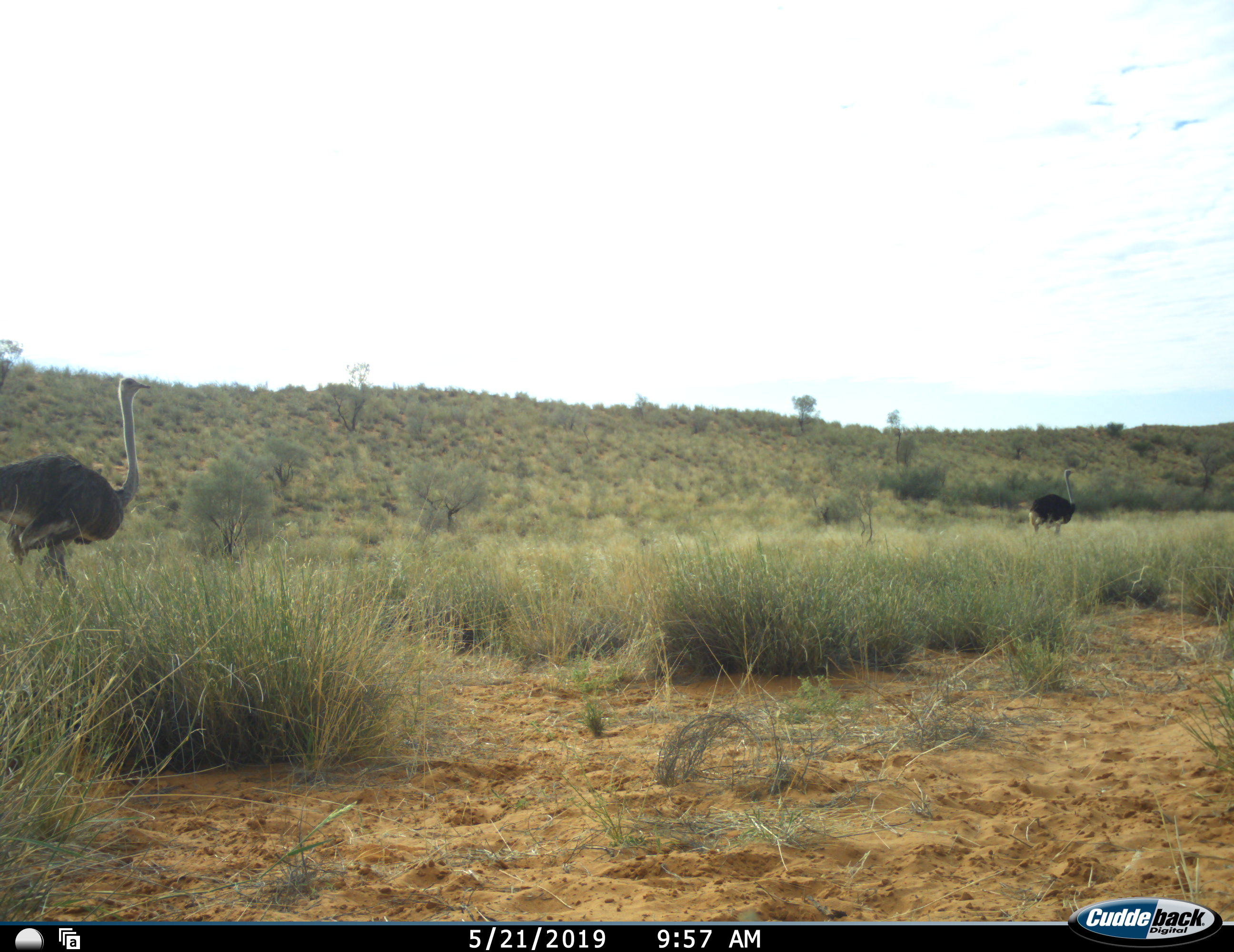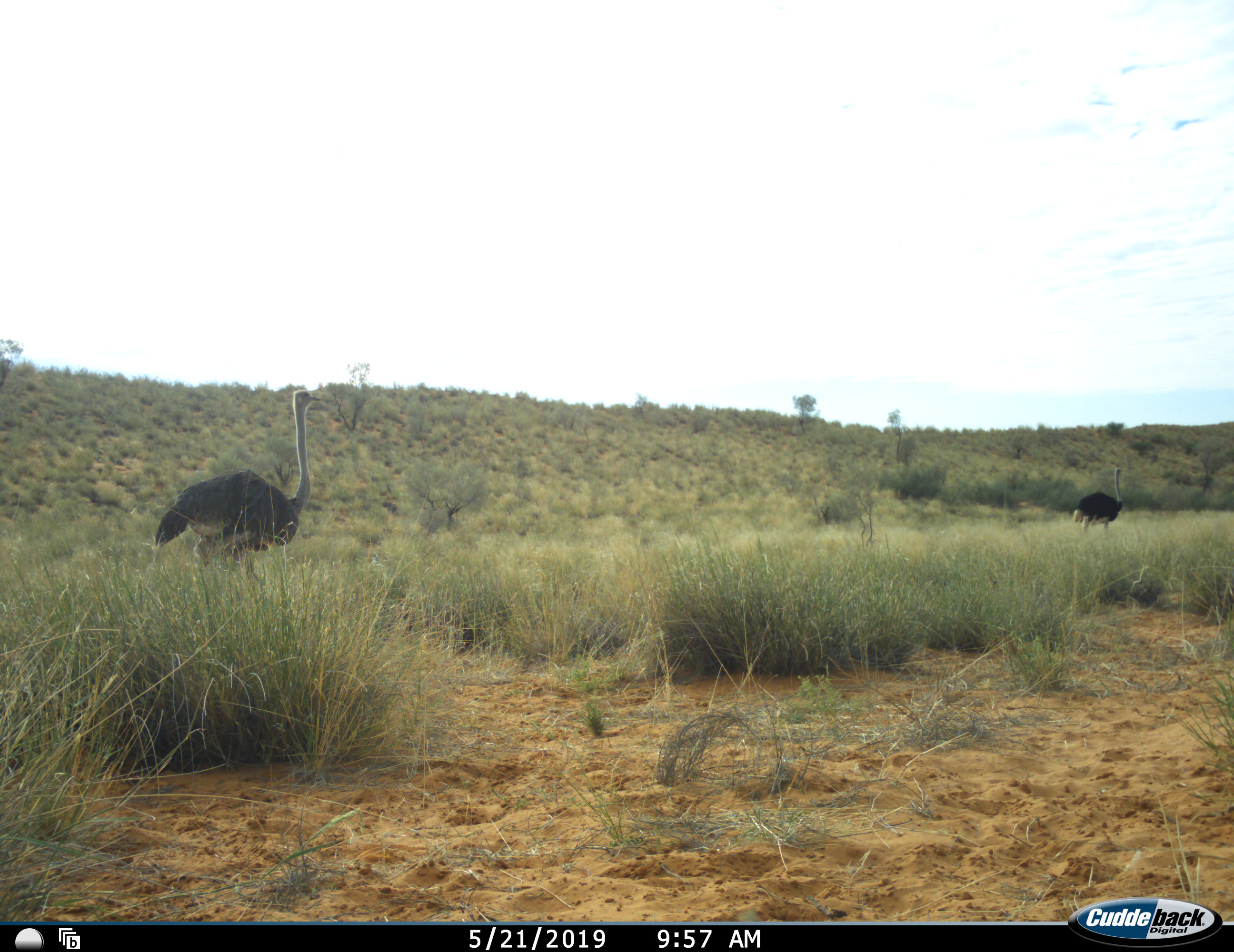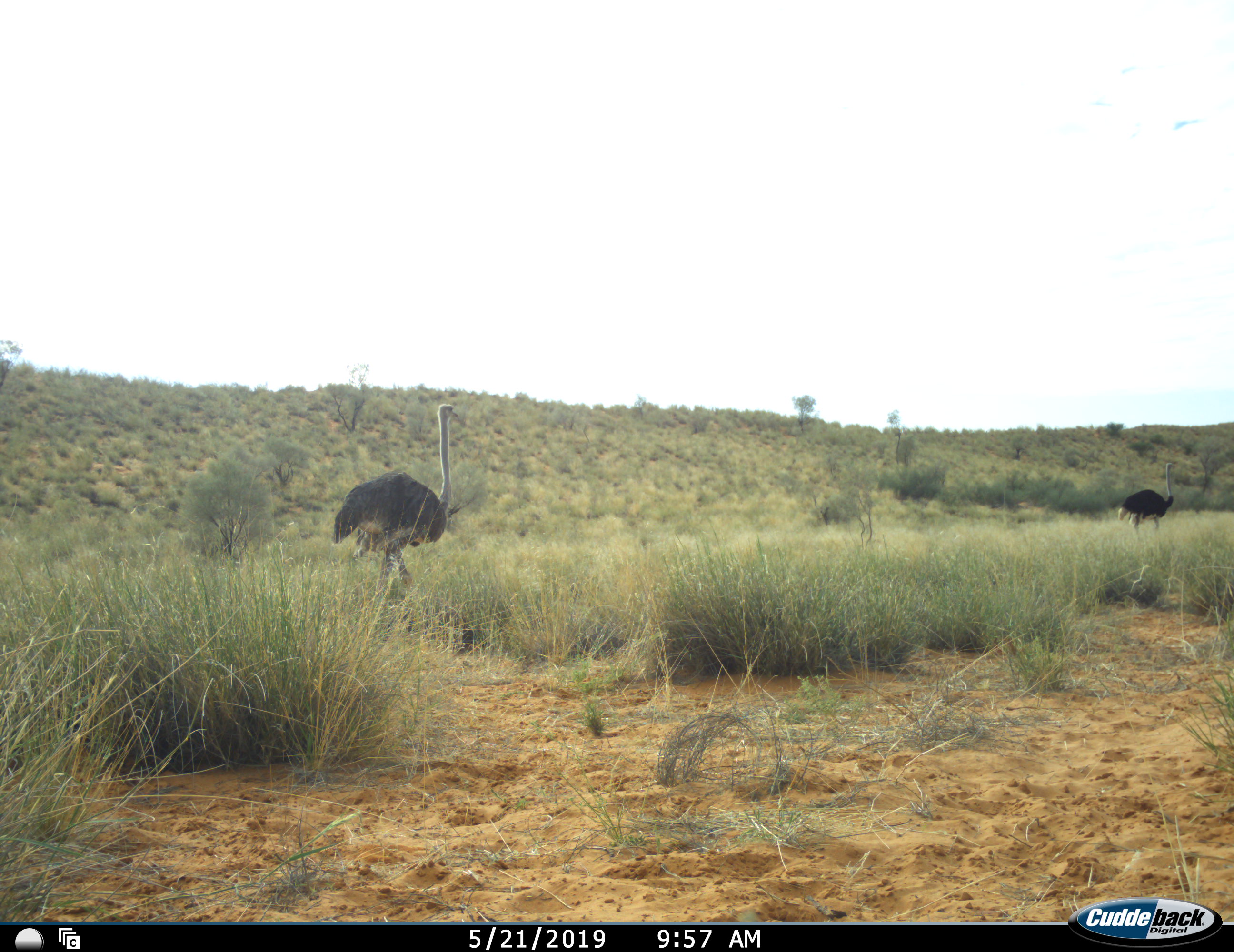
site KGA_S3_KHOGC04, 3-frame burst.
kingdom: Animalia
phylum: Chordata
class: Aves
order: Struthioniformes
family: Struthionidae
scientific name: Struthionidae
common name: ostrich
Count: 2.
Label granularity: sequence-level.